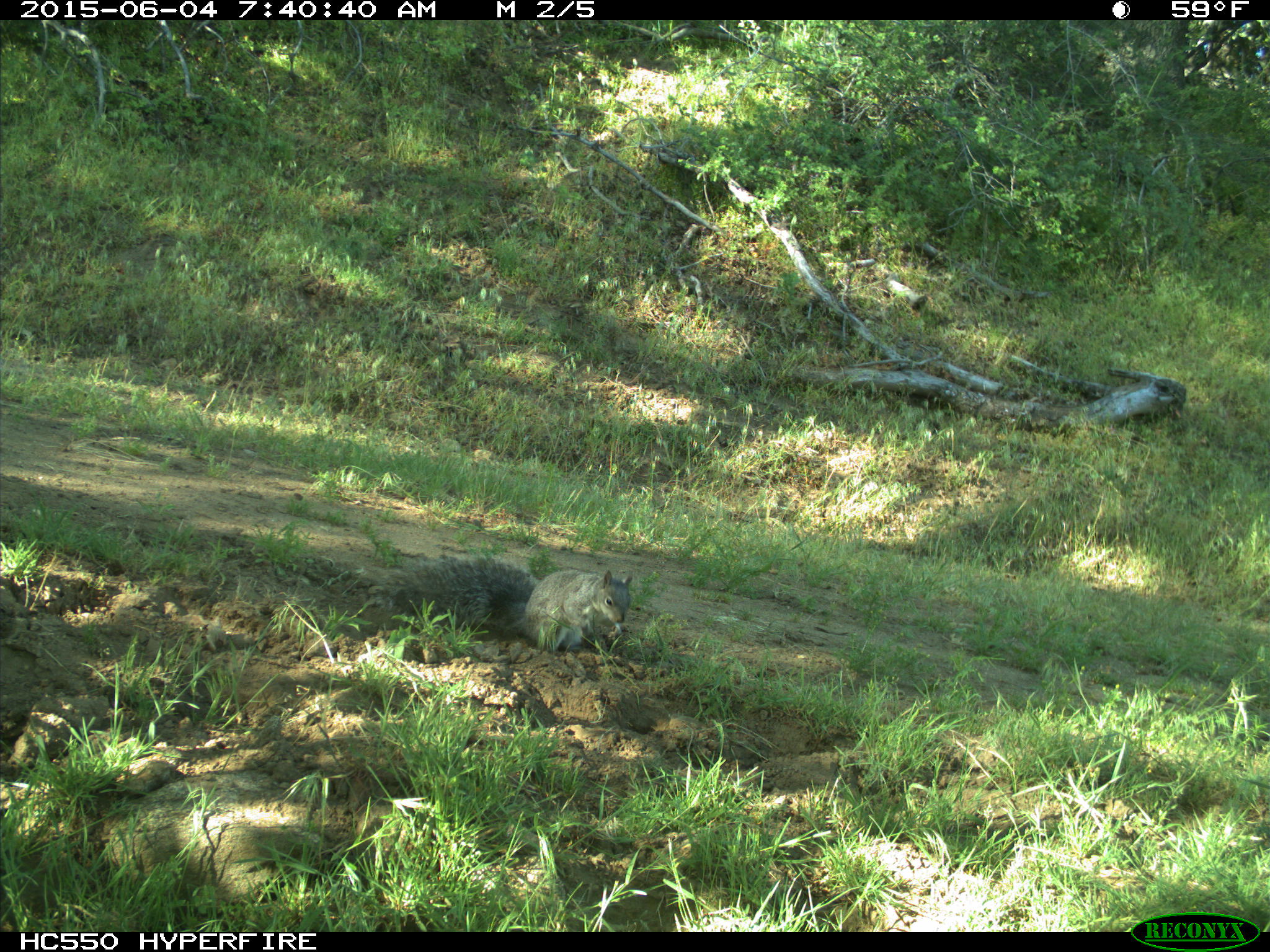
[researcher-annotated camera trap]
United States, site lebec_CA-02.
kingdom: Animalia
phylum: Chordata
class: Mammalia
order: Rodentia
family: Sciuridae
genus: Sciurus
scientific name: Sciurus carolinensis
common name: eastern gray squirrel